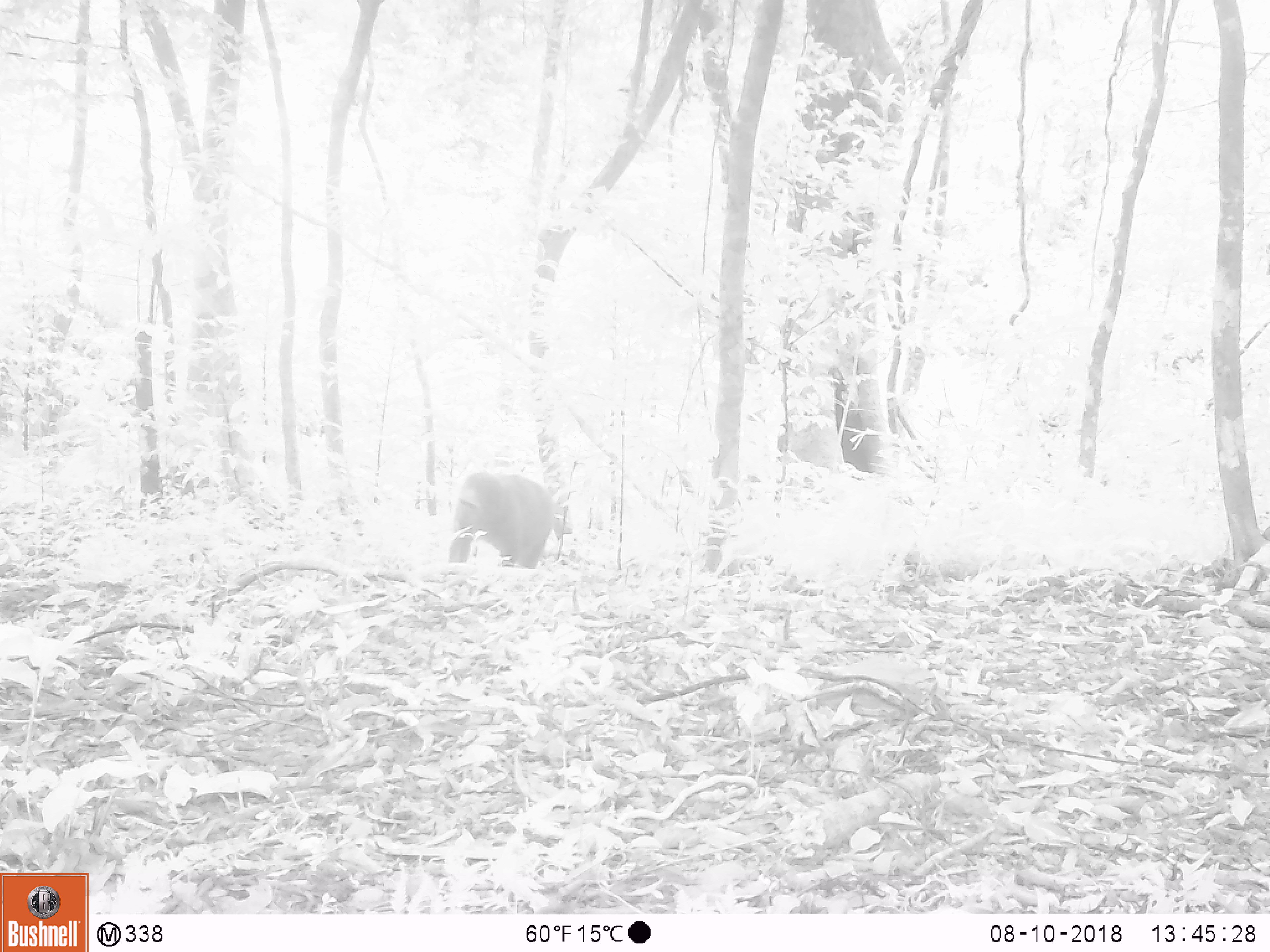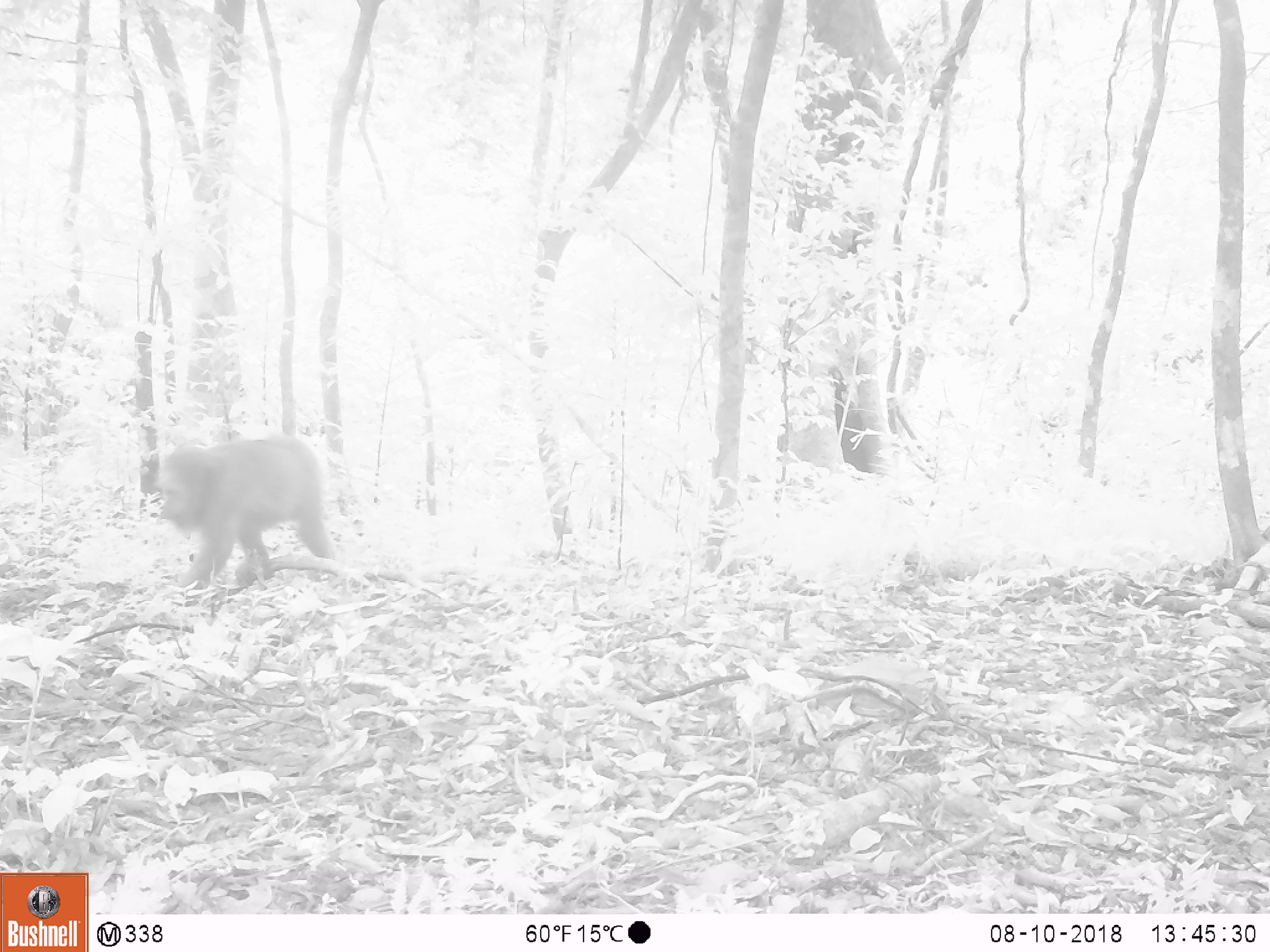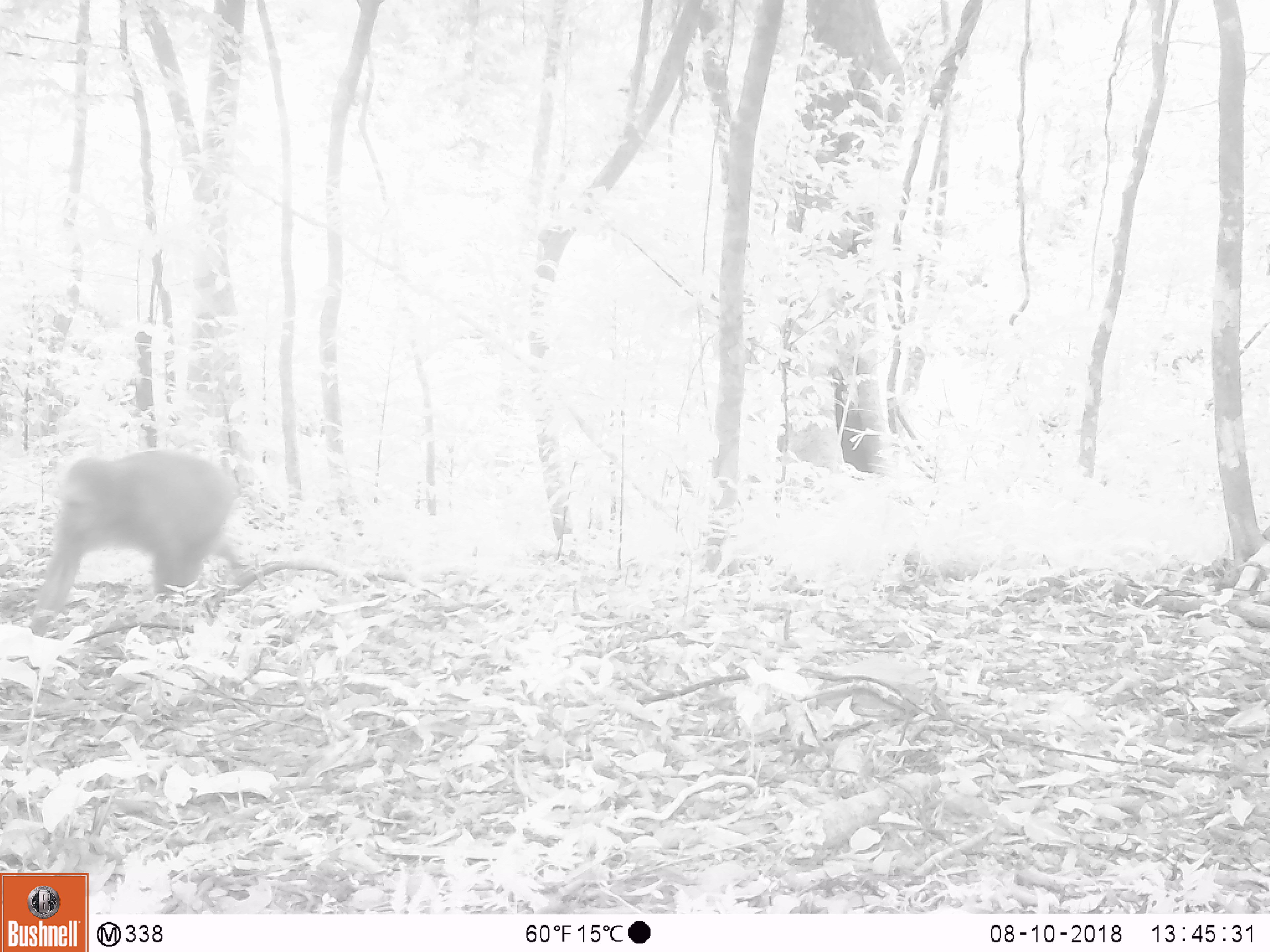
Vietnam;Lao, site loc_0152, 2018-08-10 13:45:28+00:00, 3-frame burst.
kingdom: Animalia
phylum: Chordata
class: Mammalia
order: Primates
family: Cercopithecidae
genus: Macaca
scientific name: Macaca arctoides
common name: stump-tailed macaque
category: stump tailed macaque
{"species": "stump tailed macaque (stump-tailed macaque) (Macaca arctoides)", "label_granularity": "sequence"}